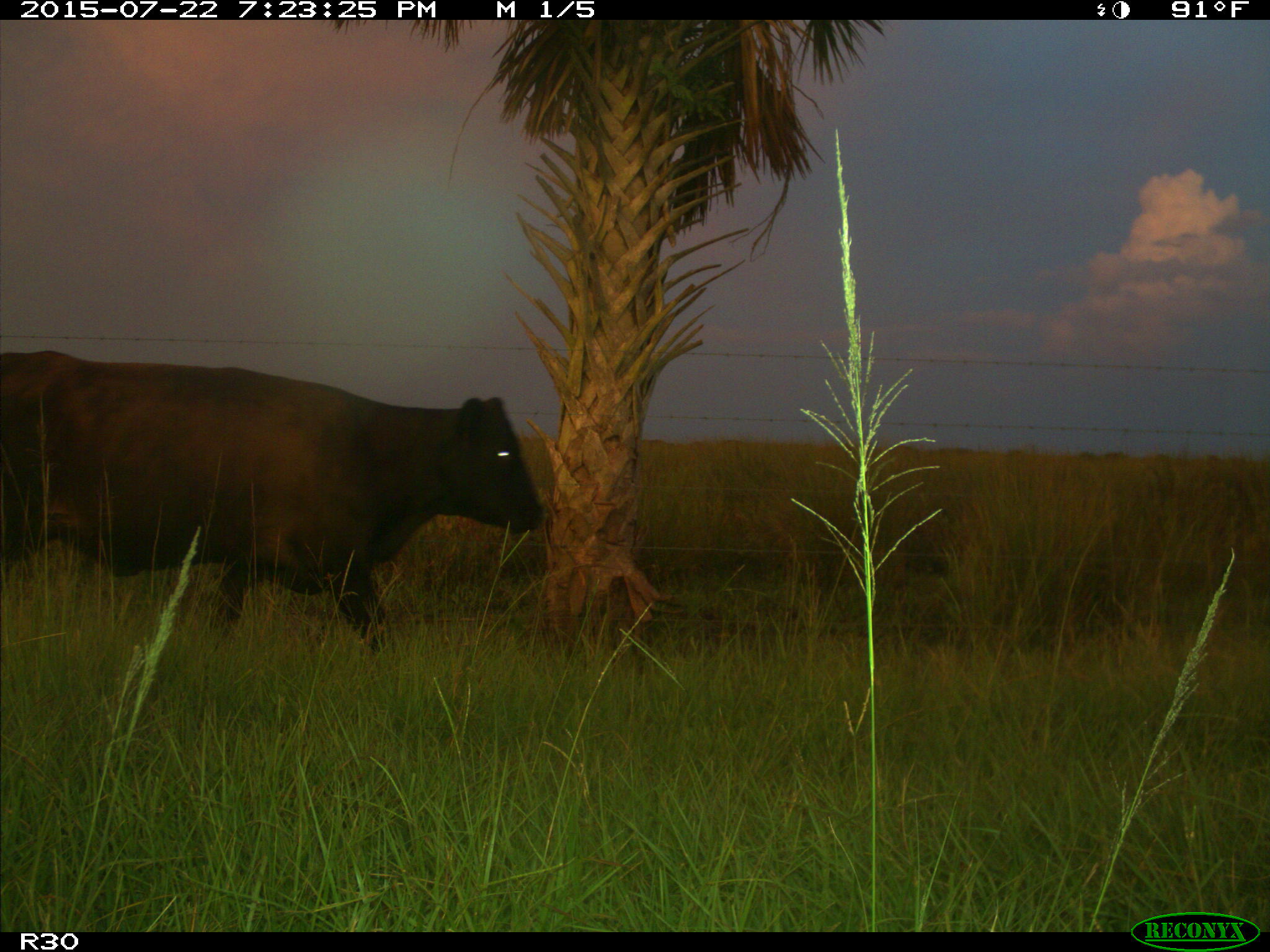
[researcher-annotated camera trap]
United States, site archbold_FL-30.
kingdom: Animalia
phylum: Chordata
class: Mammalia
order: Artiodactyla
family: Bovidae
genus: Bos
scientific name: Bos taurus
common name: domestic cow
Bos taurus (domestic cow).